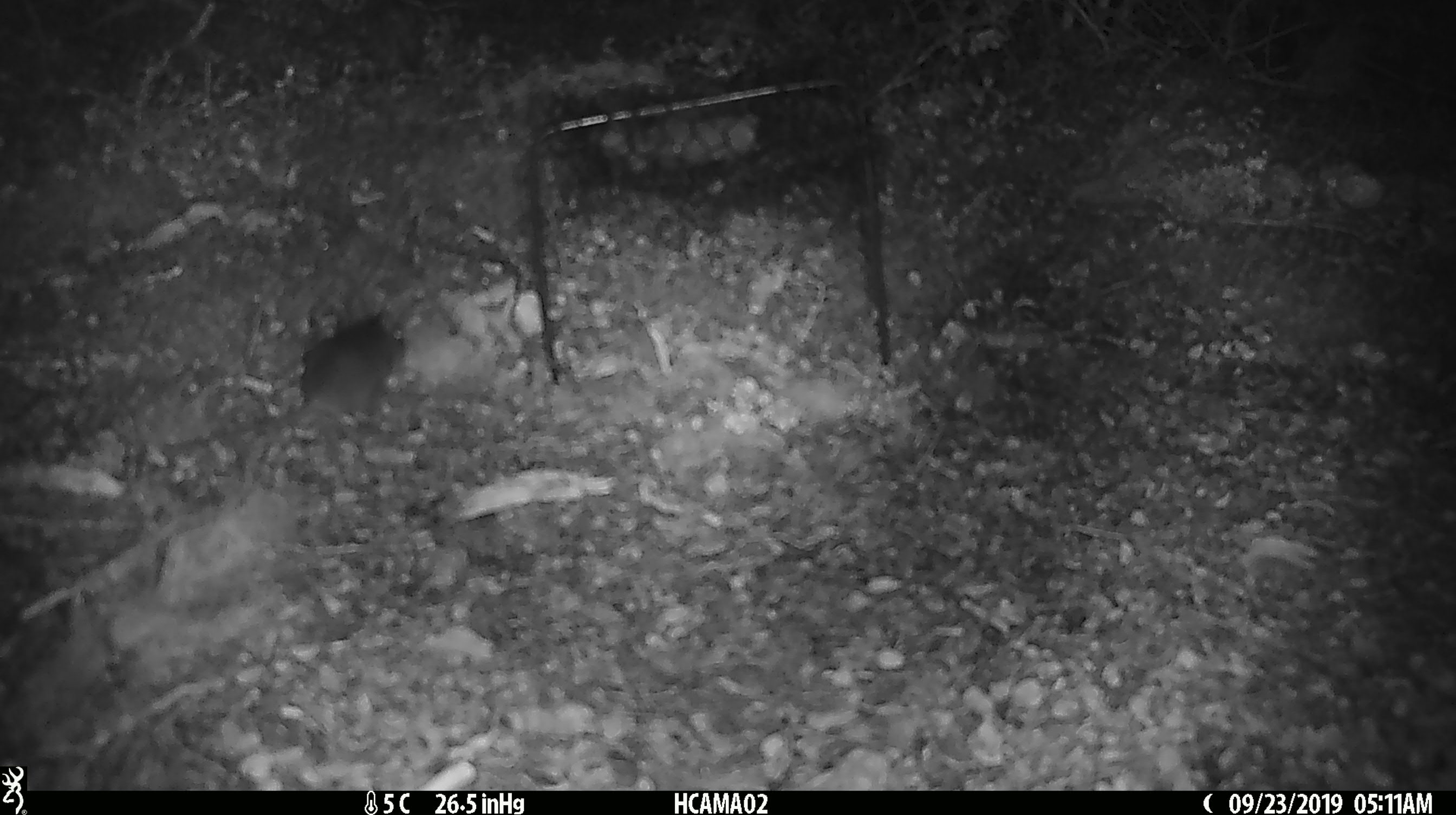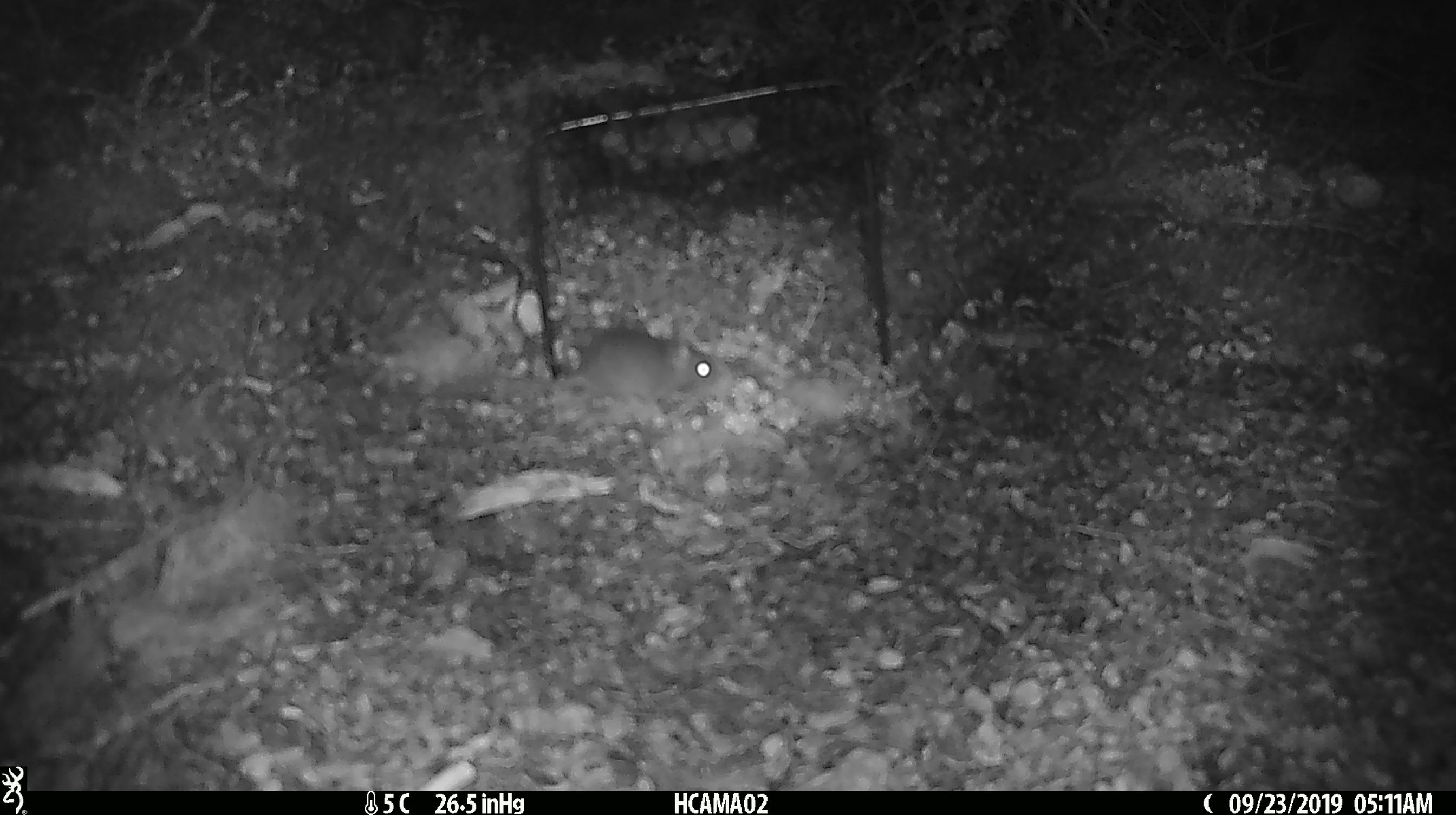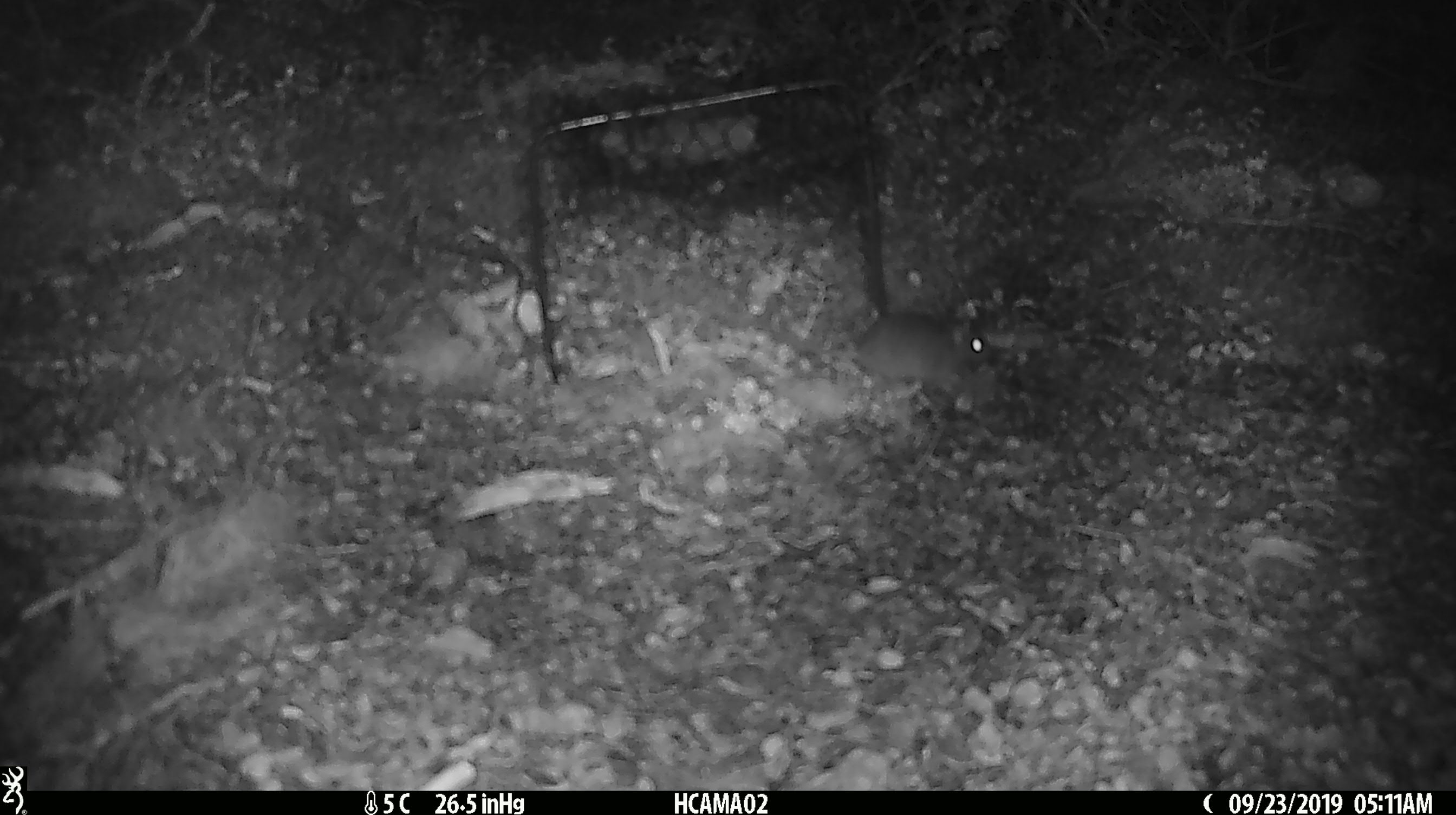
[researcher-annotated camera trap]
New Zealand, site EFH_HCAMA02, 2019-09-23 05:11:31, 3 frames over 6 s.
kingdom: Animalia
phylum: Chordata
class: Mammalia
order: Rodentia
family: Muridae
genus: Mus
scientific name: Mus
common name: mouse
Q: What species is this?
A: Mouse (Mus).